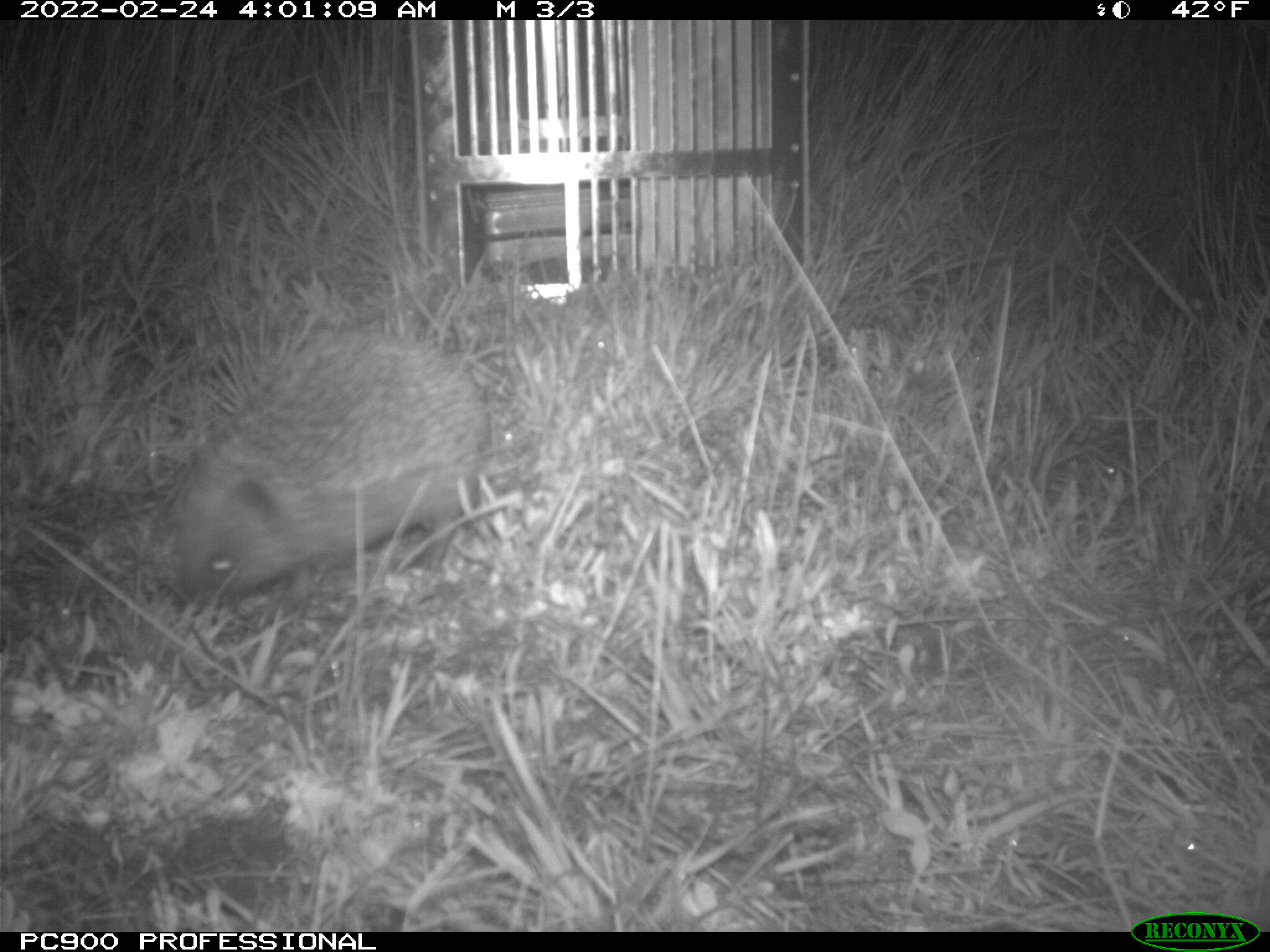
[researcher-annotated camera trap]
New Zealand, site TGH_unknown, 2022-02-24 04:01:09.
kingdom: Animalia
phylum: Chordata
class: Mammalia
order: Eulipotyphla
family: Erinaceidae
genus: Erinaceus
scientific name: Erinaceus europaeus europaeus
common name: european hedgehog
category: hedgehog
Hedgehog (european hedgehog) (Erinaceus europaeus europaeus).